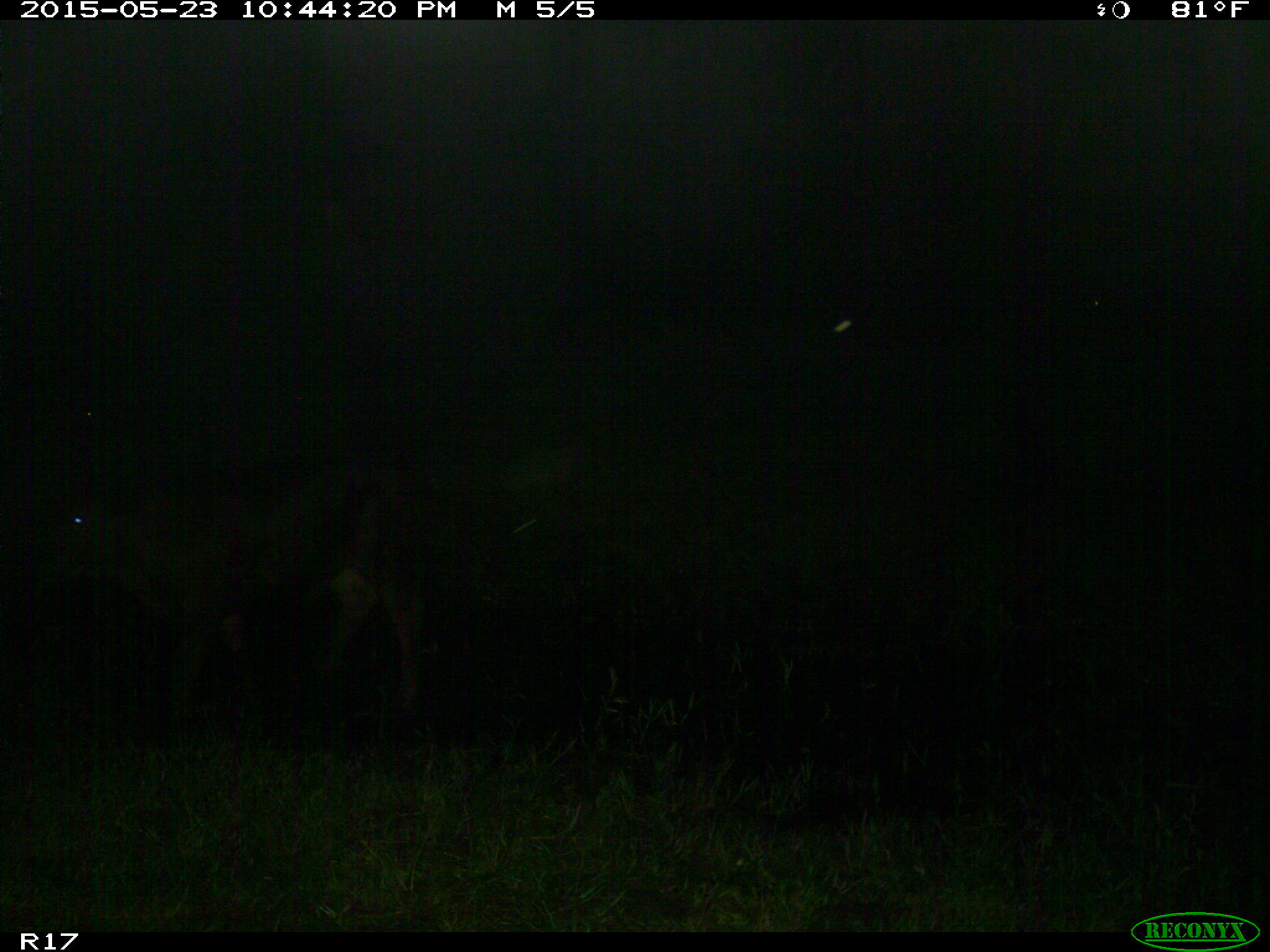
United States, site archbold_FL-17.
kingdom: Animalia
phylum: Chordata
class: Mammalia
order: Artiodactyla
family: Bovidae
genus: Bos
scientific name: Bos taurus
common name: domestic cow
Bos taurus (domestic cow).